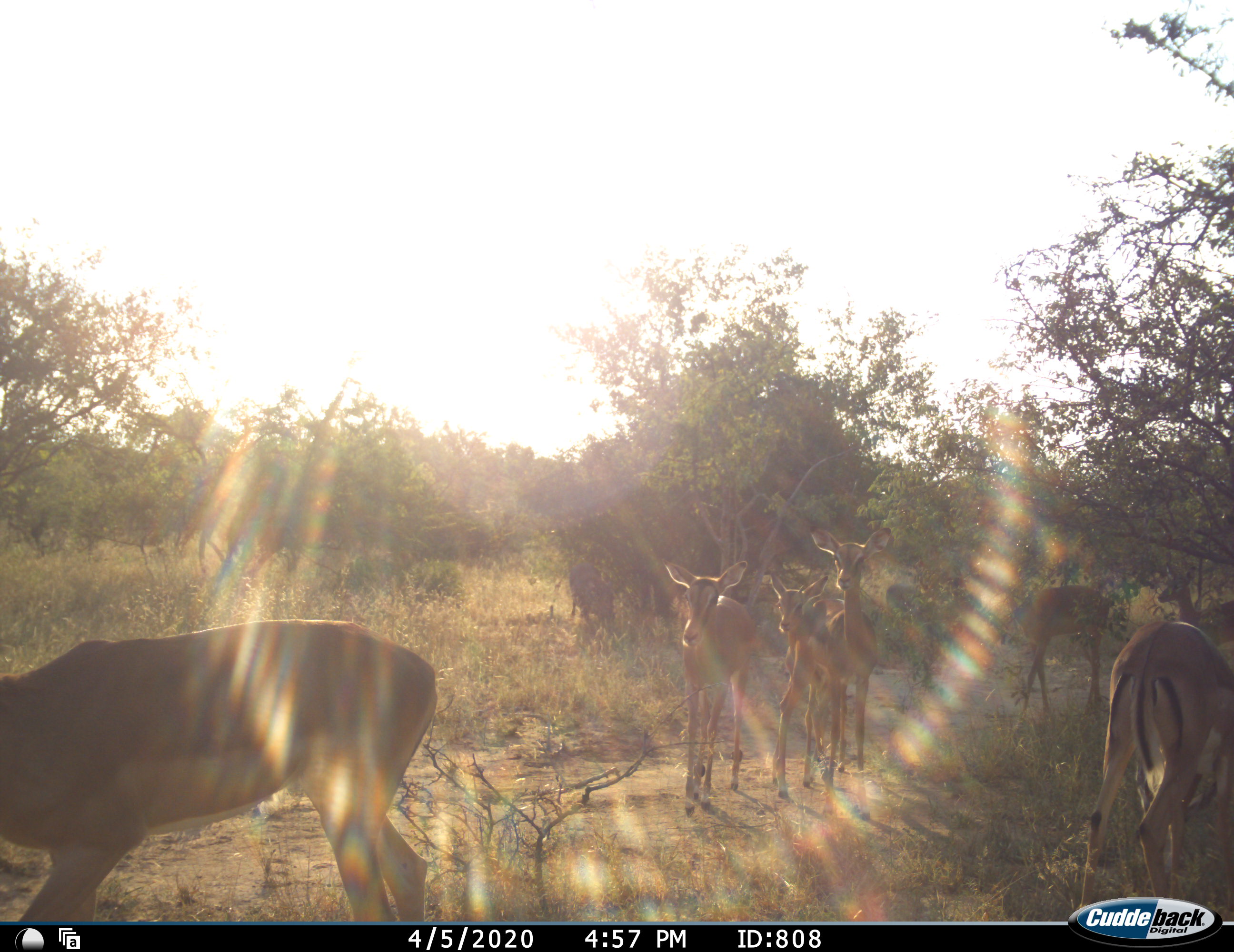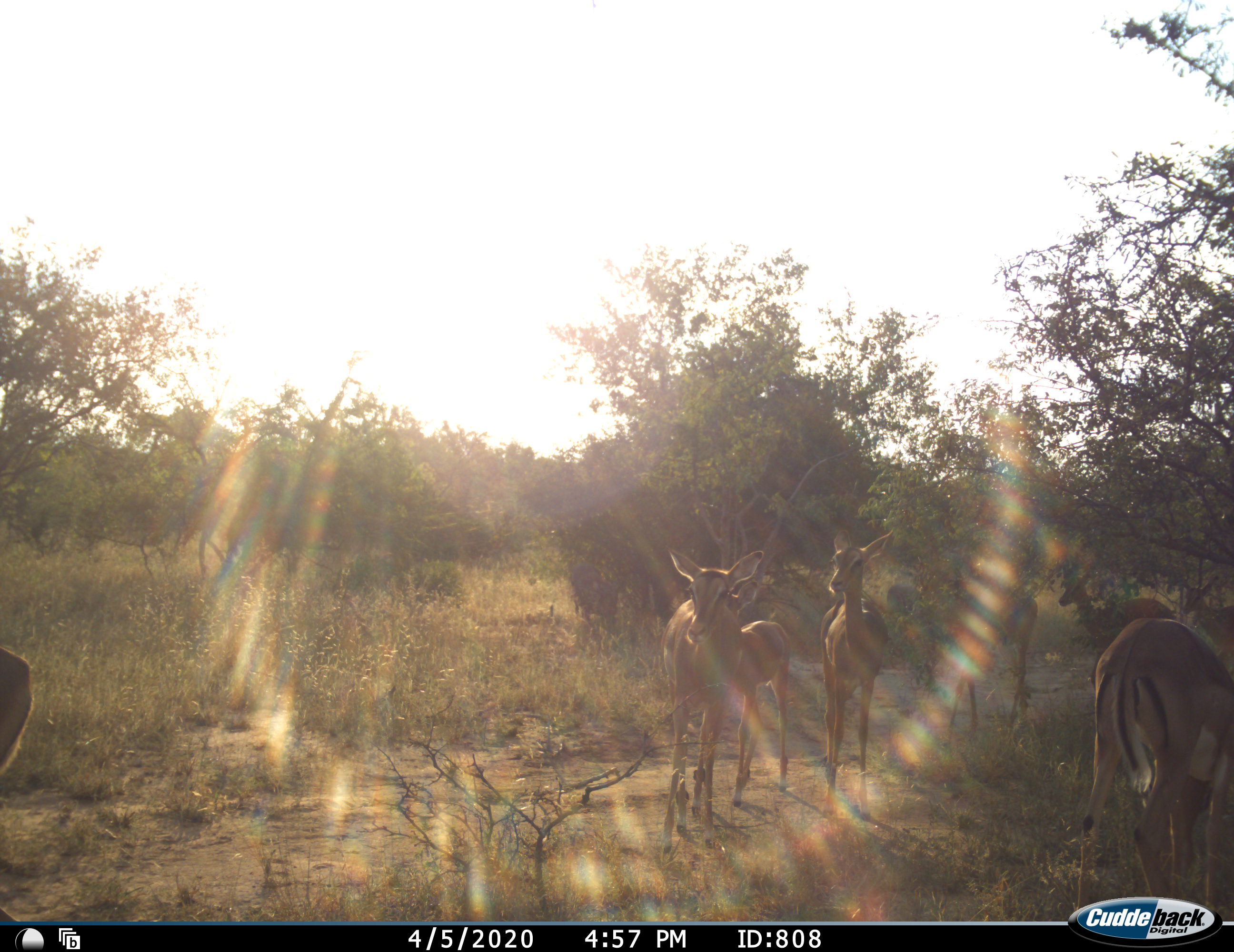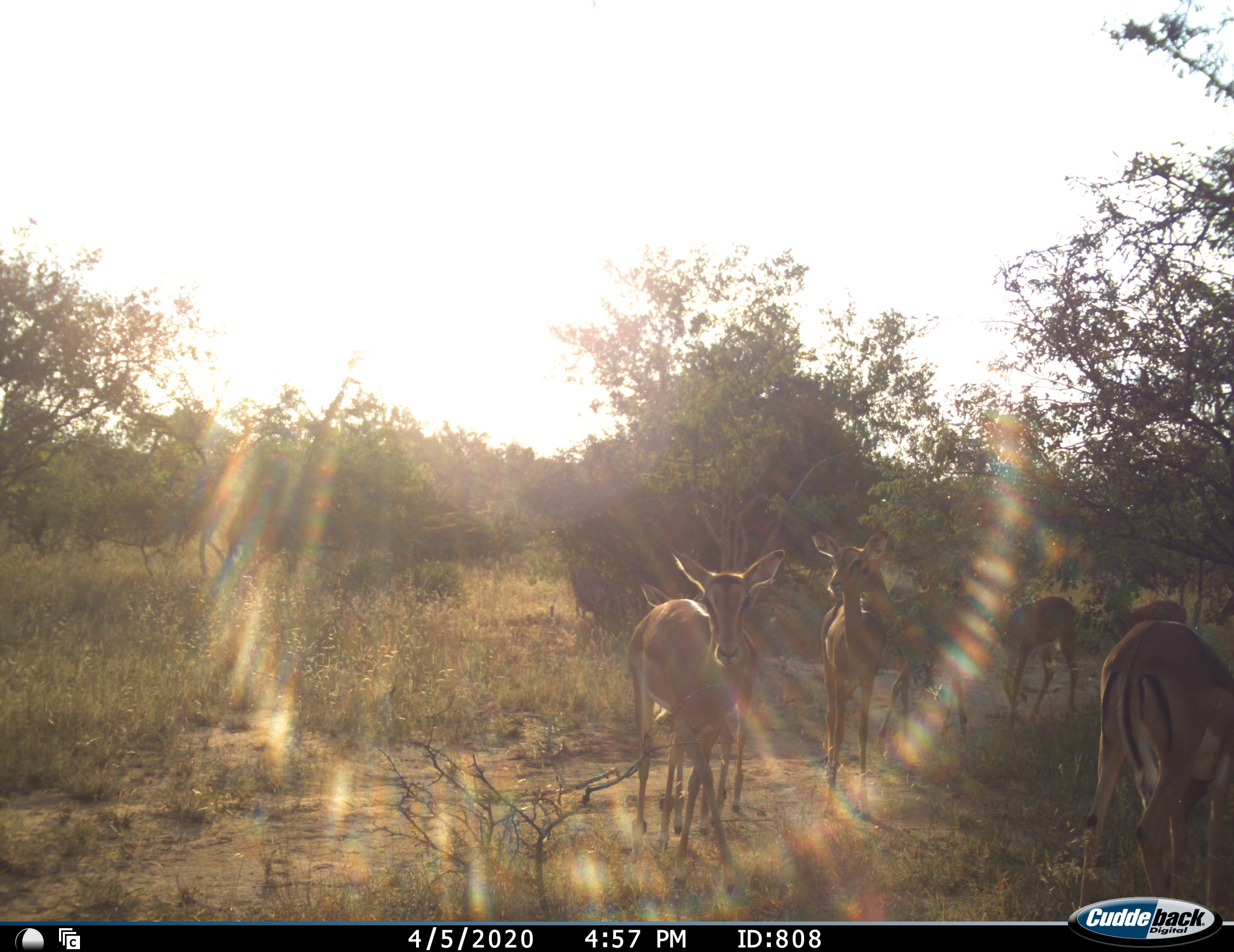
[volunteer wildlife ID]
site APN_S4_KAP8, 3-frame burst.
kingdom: Animalia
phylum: Chordata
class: Mammalia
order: Artiodactyla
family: Bovidae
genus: Aepyceros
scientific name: Aepyceros melampus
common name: impala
Impala (Aepyceros melampus), count 7. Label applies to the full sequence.